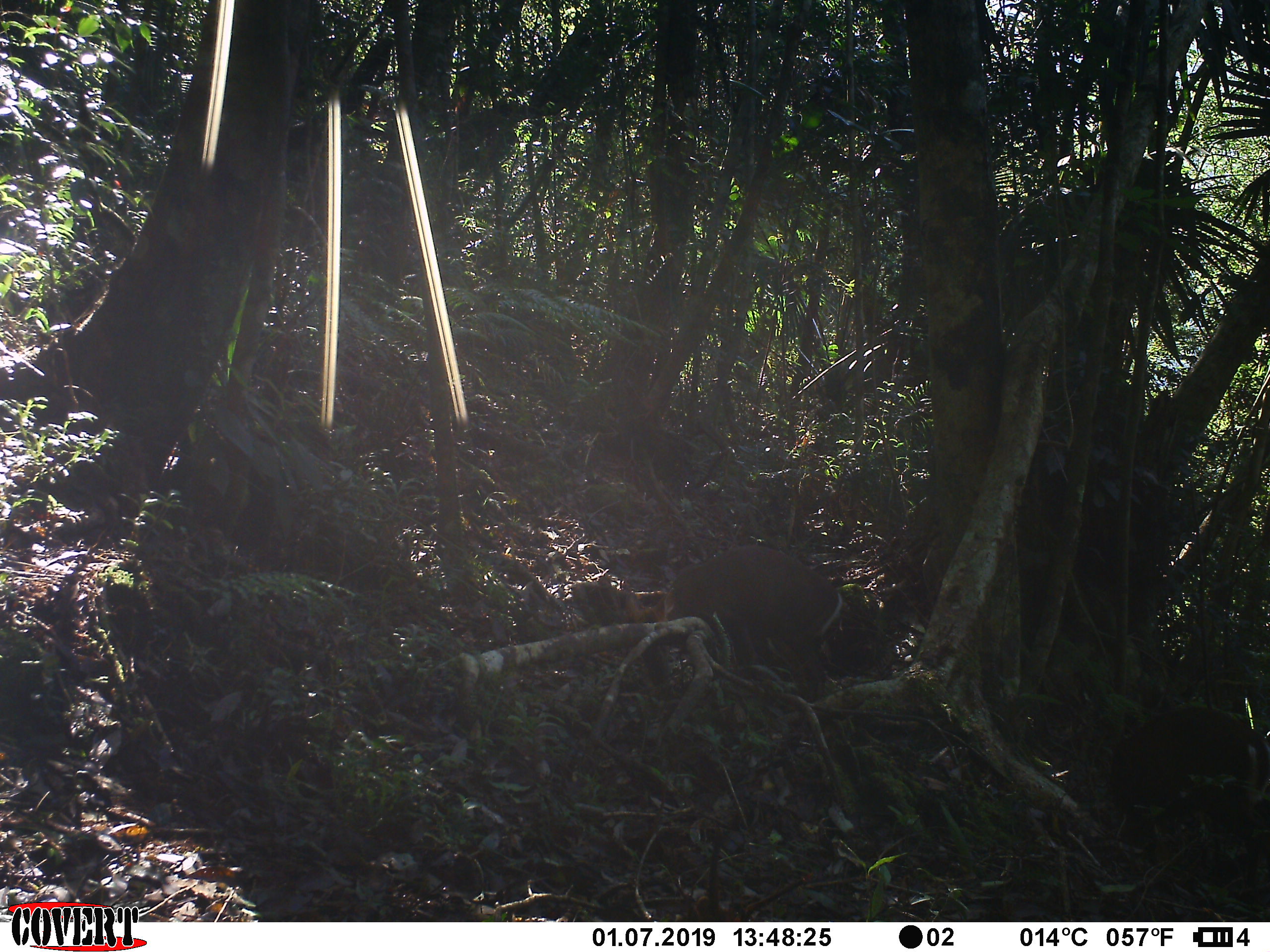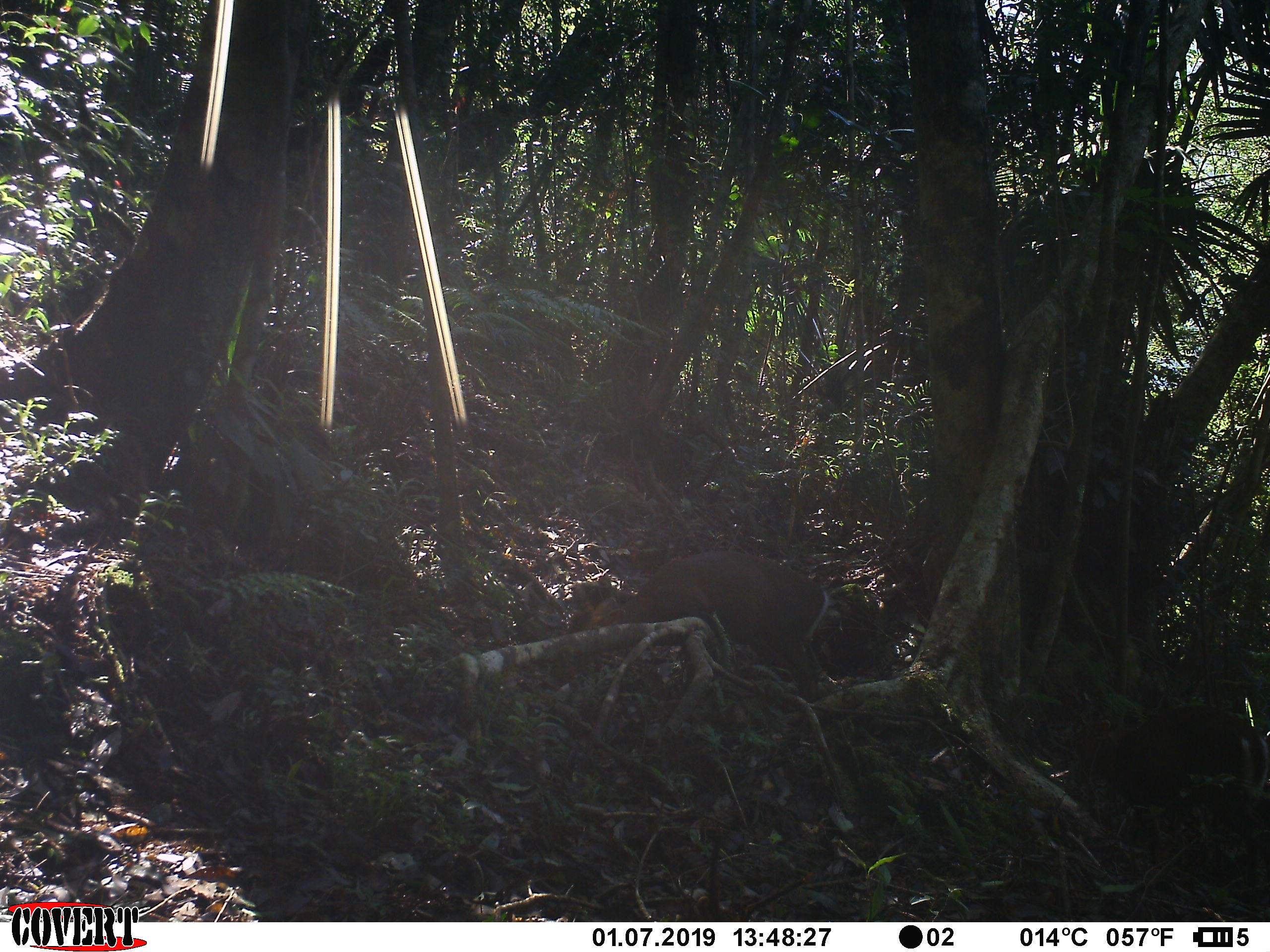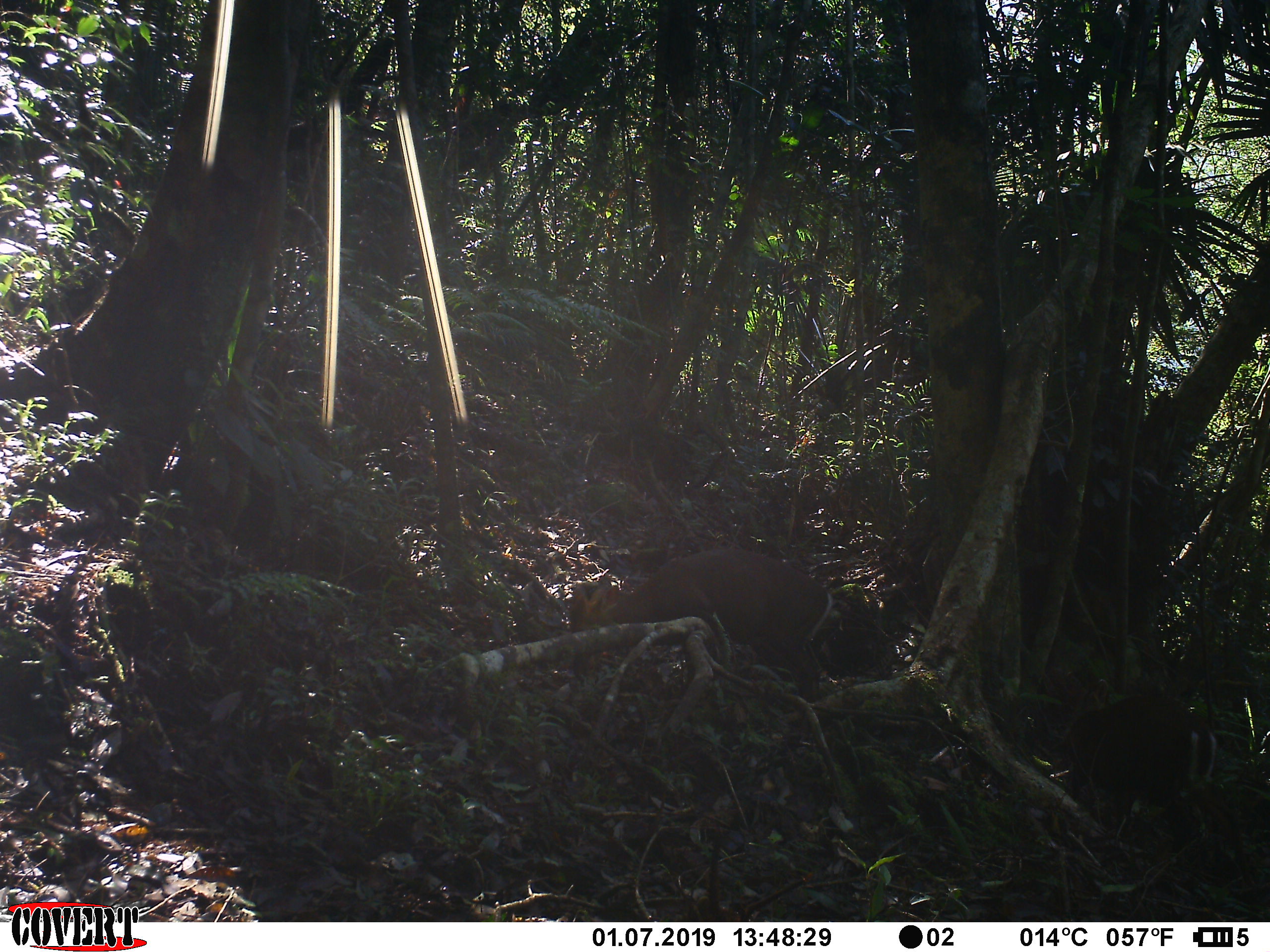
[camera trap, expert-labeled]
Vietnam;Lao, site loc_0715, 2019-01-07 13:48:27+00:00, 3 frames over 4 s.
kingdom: Animalia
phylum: Chordata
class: Mammalia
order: Artiodactyla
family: Cervidae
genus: Muntiacus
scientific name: Muntiacus rooseveltorum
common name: roosevelt's muntjac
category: roosevelts muntjac group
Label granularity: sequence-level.